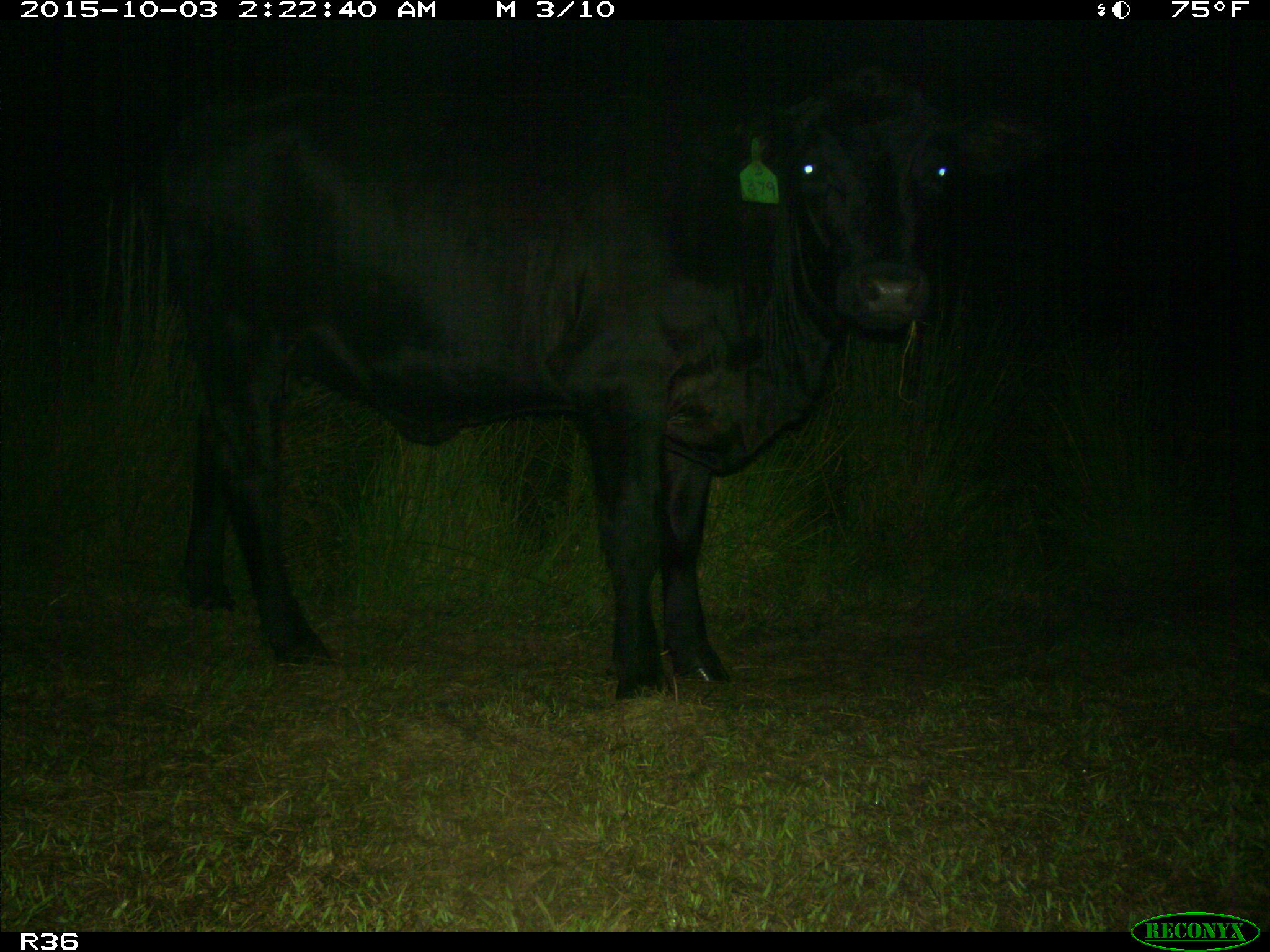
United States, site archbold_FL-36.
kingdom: Animalia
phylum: Chordata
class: Mammalia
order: Artiodactyla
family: Bovidae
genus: Bos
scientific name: Bos taurus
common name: domestic cow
Bos taurus (domestic cow).